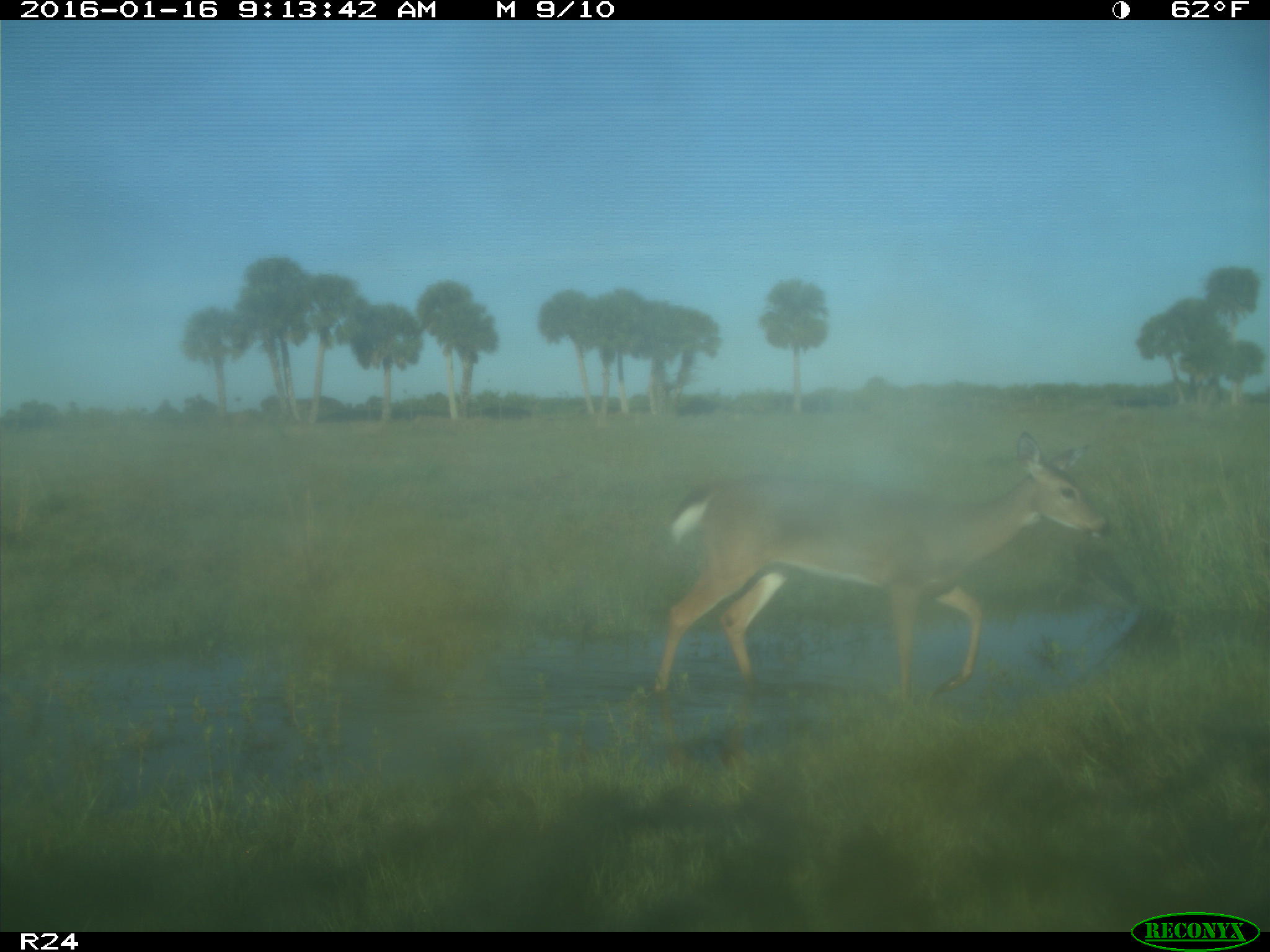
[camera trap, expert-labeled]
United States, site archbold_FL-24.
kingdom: Animalia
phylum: Chordata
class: Mammalia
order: Artiodactyla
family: Cervidae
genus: Odocoileus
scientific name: Odocoileus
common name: deer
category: unidentified deer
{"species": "unidentified deer (deer) (Odocoileus)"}